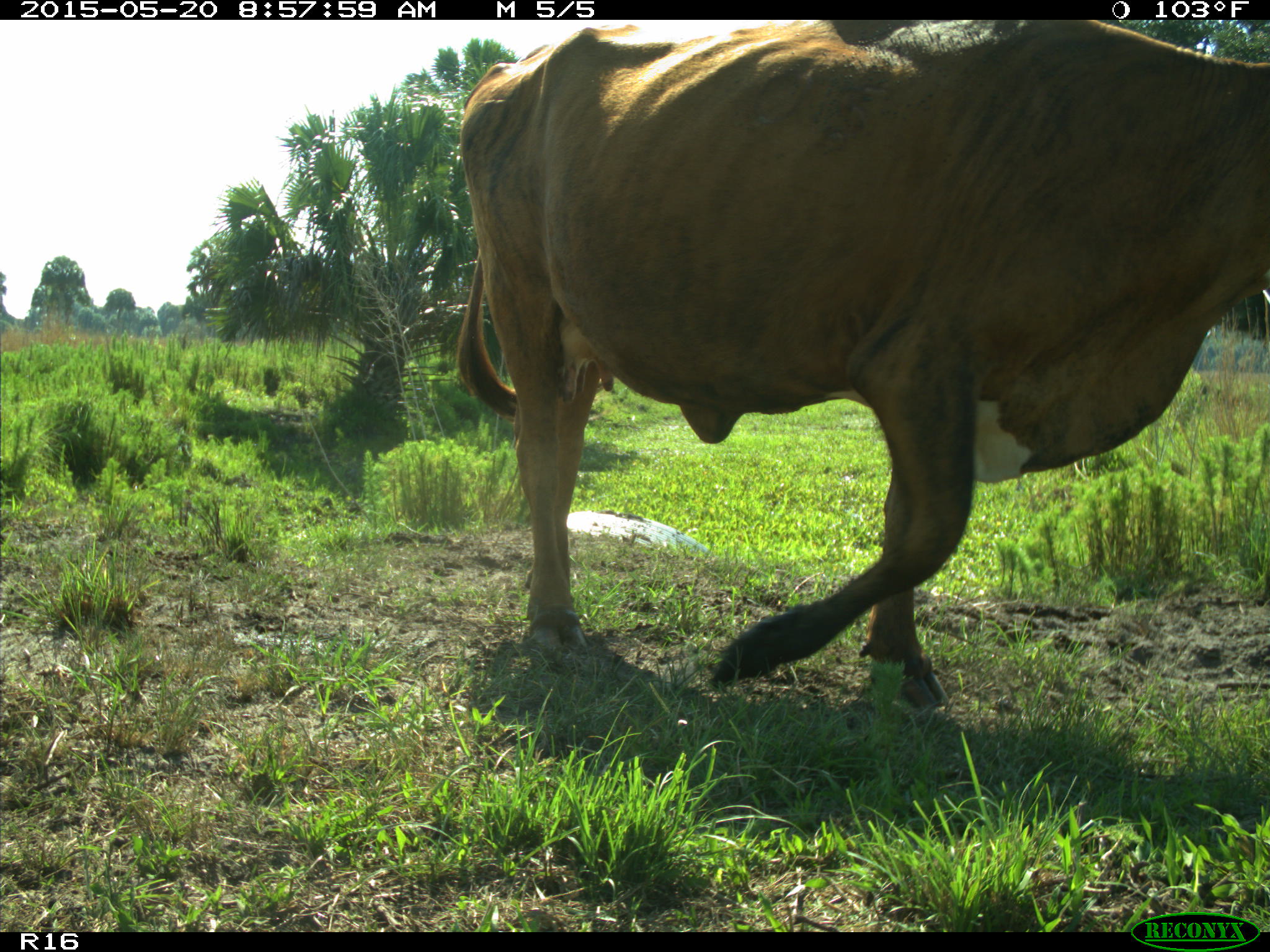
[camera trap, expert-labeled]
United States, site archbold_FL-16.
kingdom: Animalia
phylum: Chordata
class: Mammalia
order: Artiodactyla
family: Bovidae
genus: Bos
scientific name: Bos taurus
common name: domestic cow